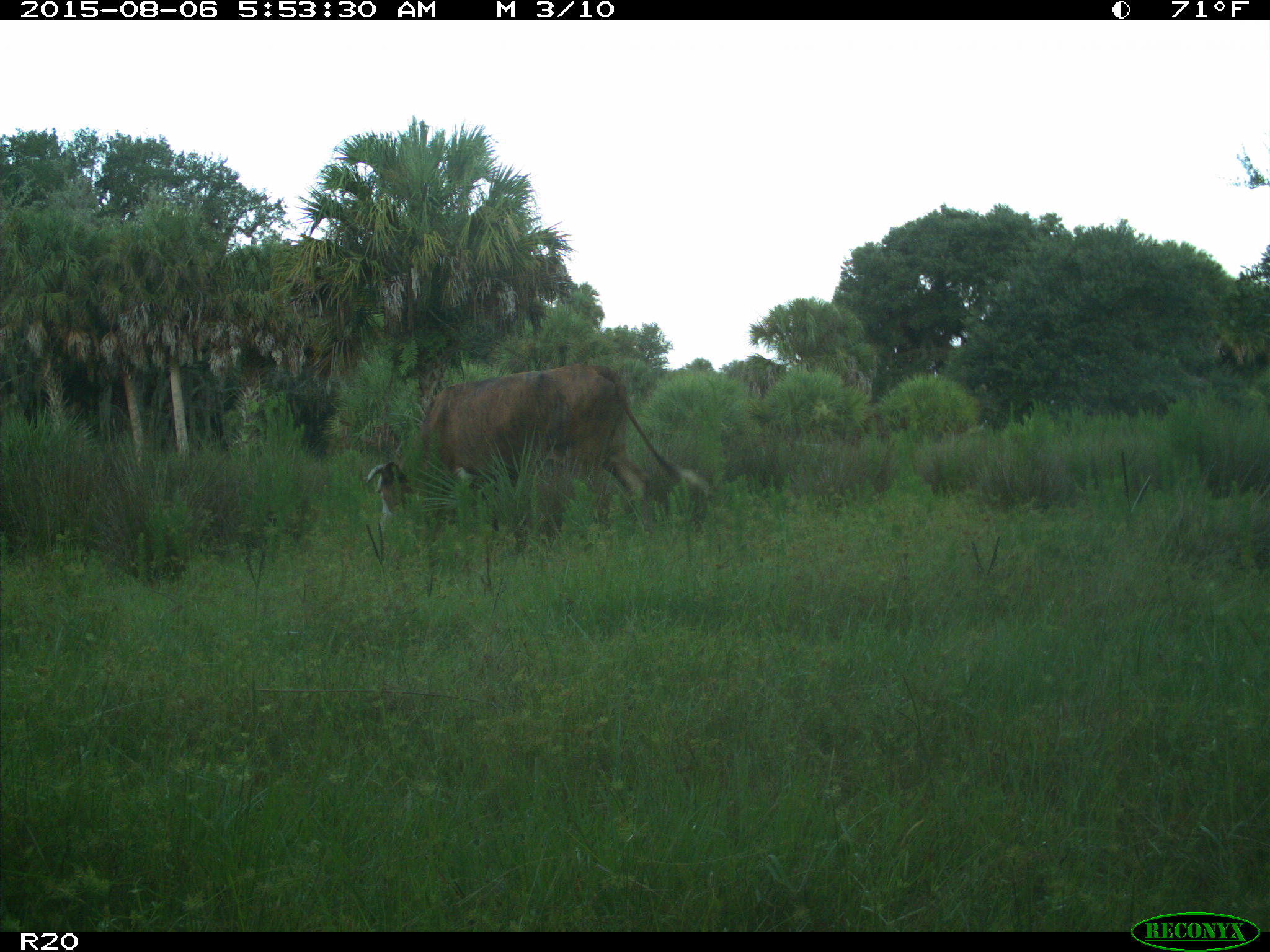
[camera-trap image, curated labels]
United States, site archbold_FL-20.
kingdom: Animalia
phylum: Chordata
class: Mammalia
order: Artiodactyla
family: Bovidae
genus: Bos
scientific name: Bos taurus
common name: domestic cow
Bos taurus (domestic cow).